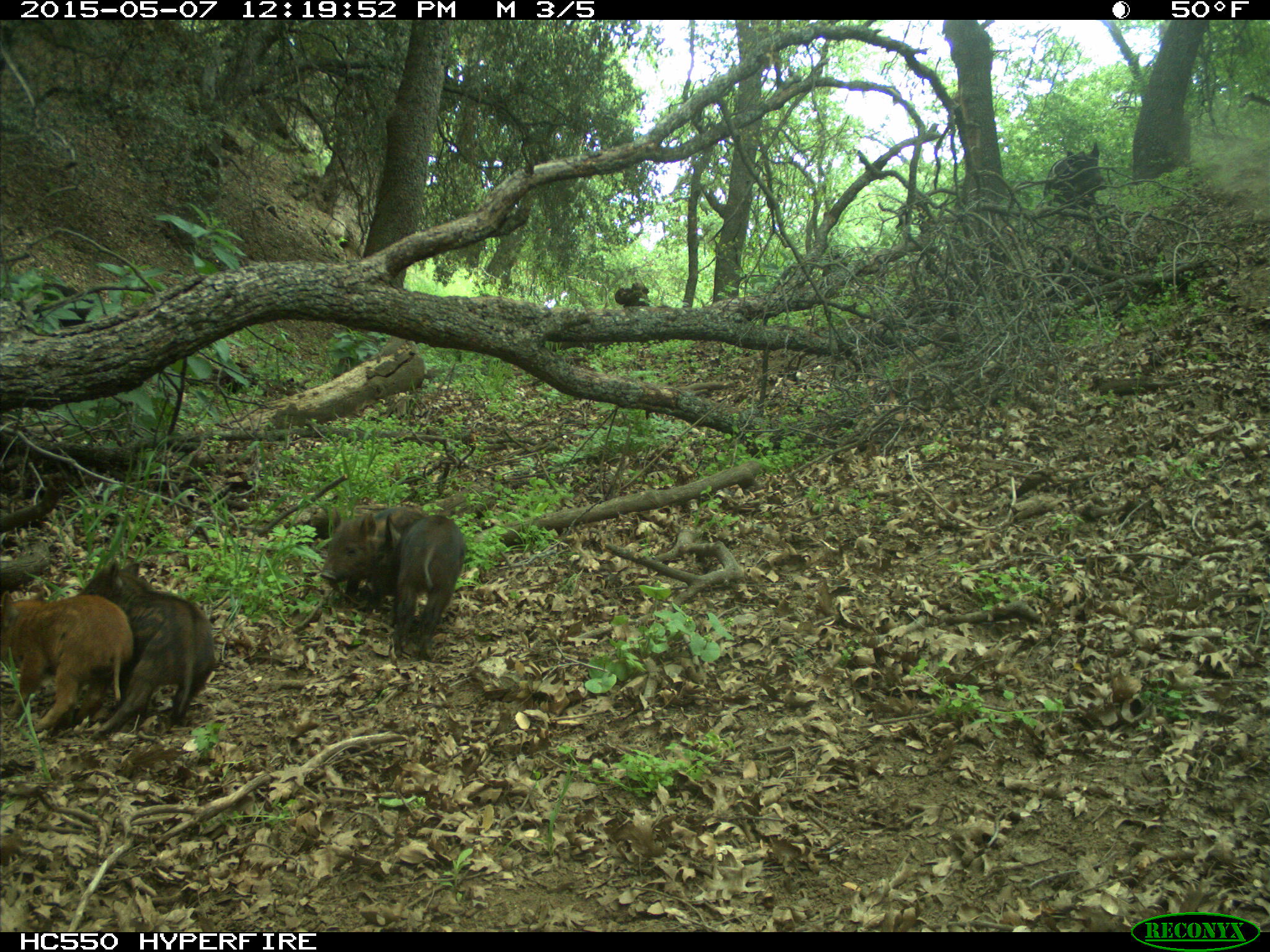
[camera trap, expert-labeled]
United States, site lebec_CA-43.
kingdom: Animalia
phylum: Chordata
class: Mammalia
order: Artiodactyla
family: Suidae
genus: Sus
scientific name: Sus scrofa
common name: wild boar